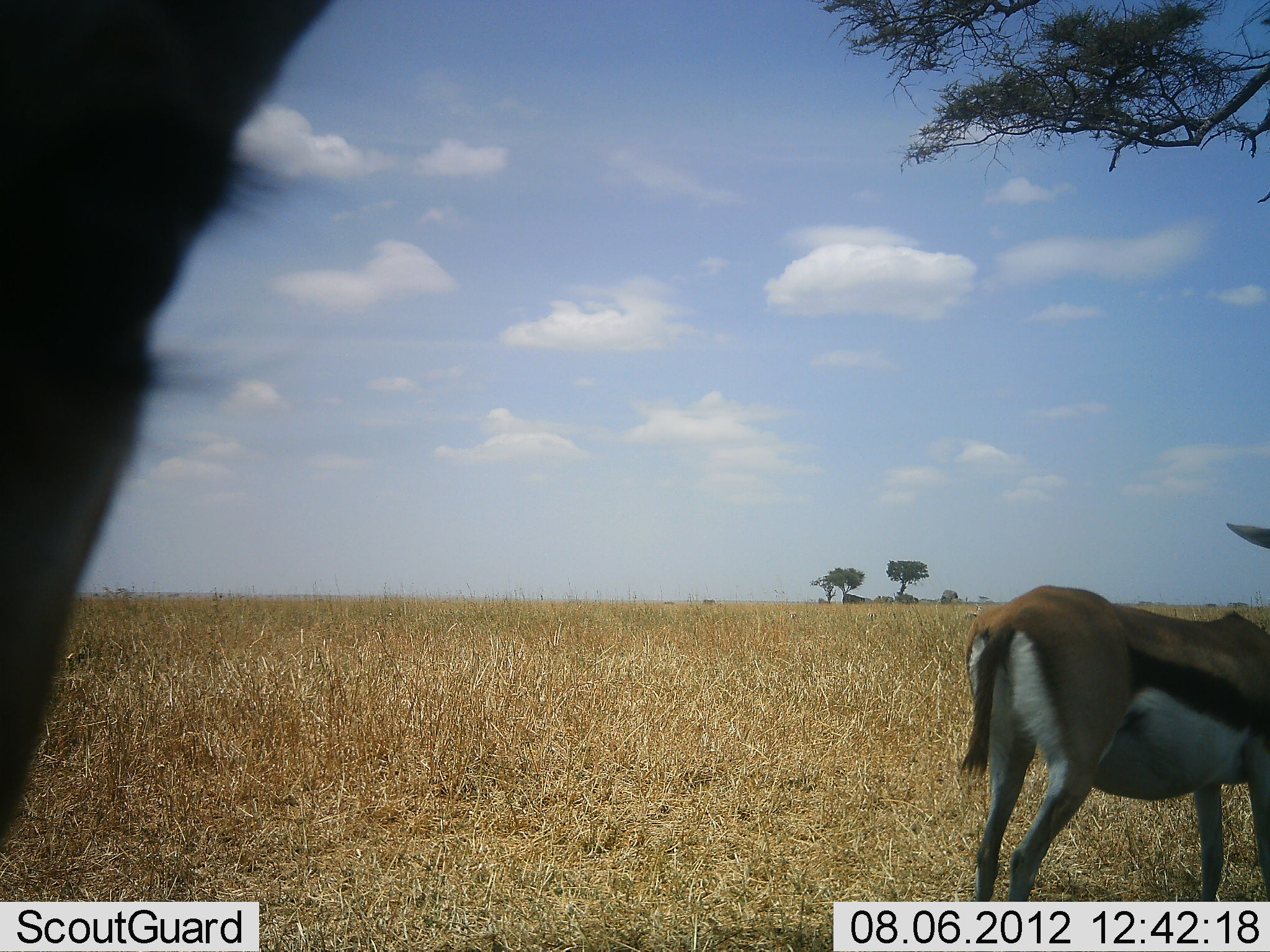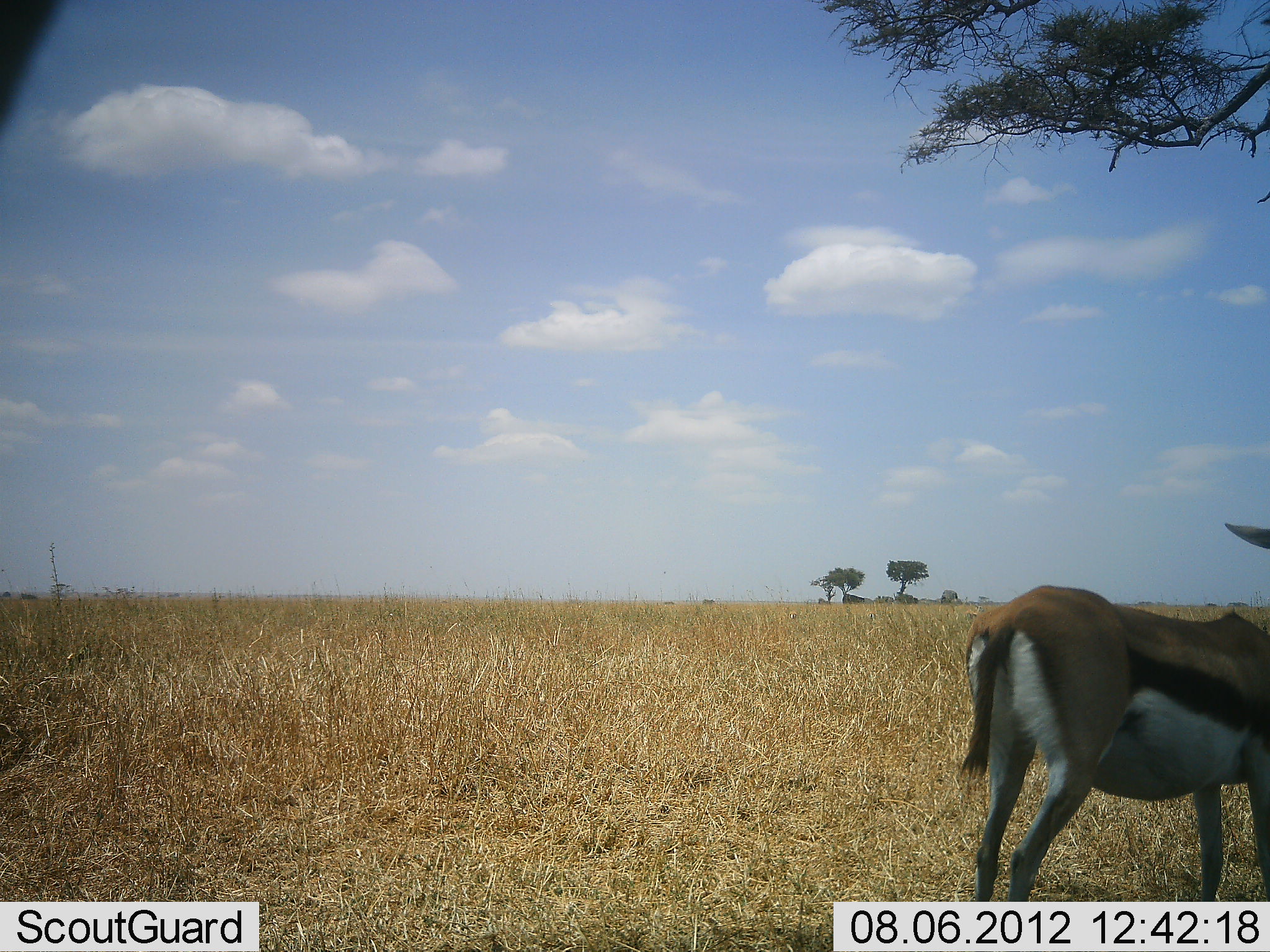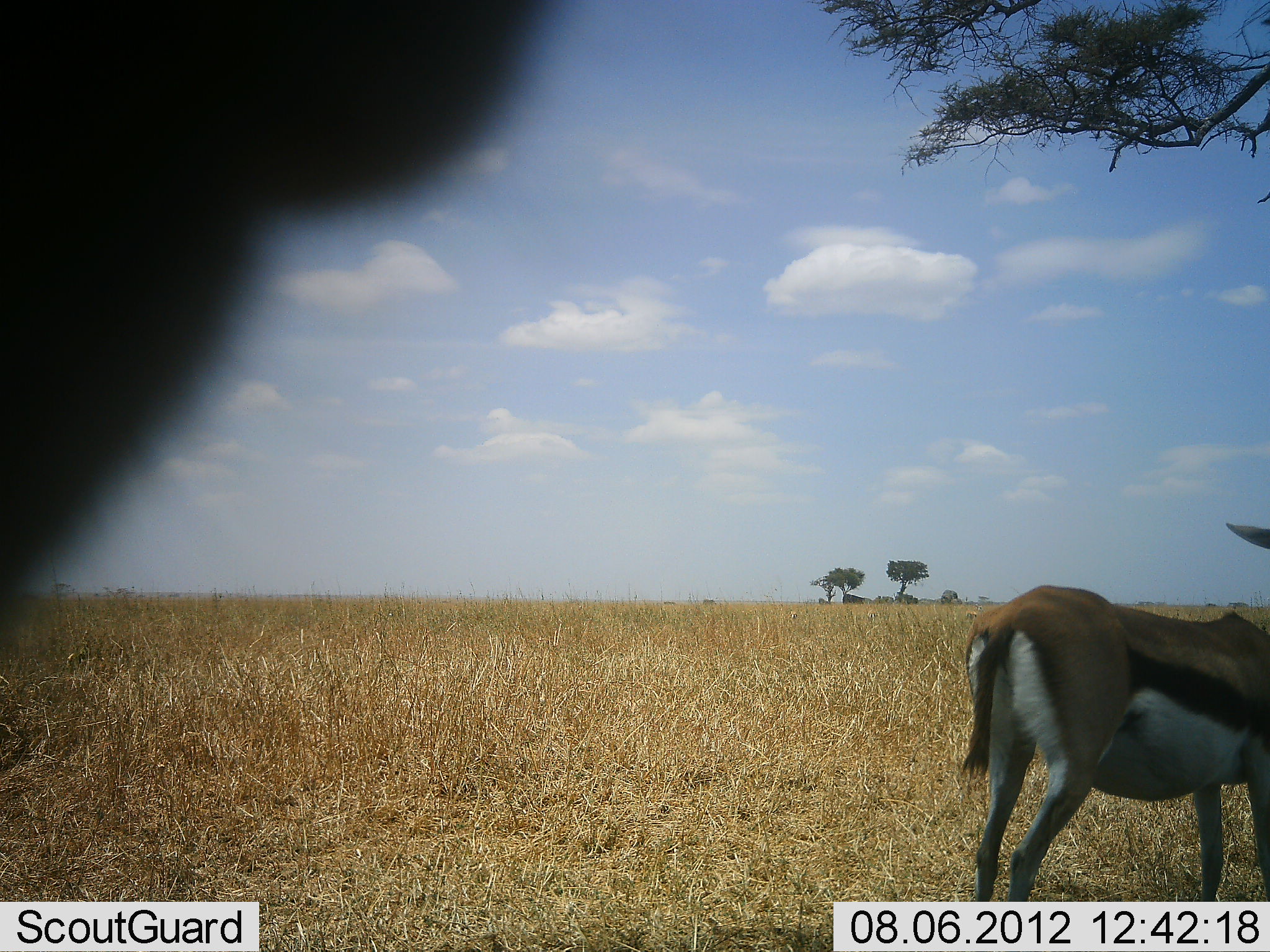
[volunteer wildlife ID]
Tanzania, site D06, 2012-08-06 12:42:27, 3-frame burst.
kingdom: Animalia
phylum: Chordata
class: Mammalia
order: Artiodactyla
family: Bovidae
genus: Eudorcas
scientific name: Eudorcas thomsonii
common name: thomson's gazelle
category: gazellethomsons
Gazellethomsons (thomson's gazelle) (Eudorcas thomsonii), count 2. Behavior (volunteer vote fractions): standing 100%, resting 0%, moving 10%, interacting 0%. Young present (vote fraction): 0%. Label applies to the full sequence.